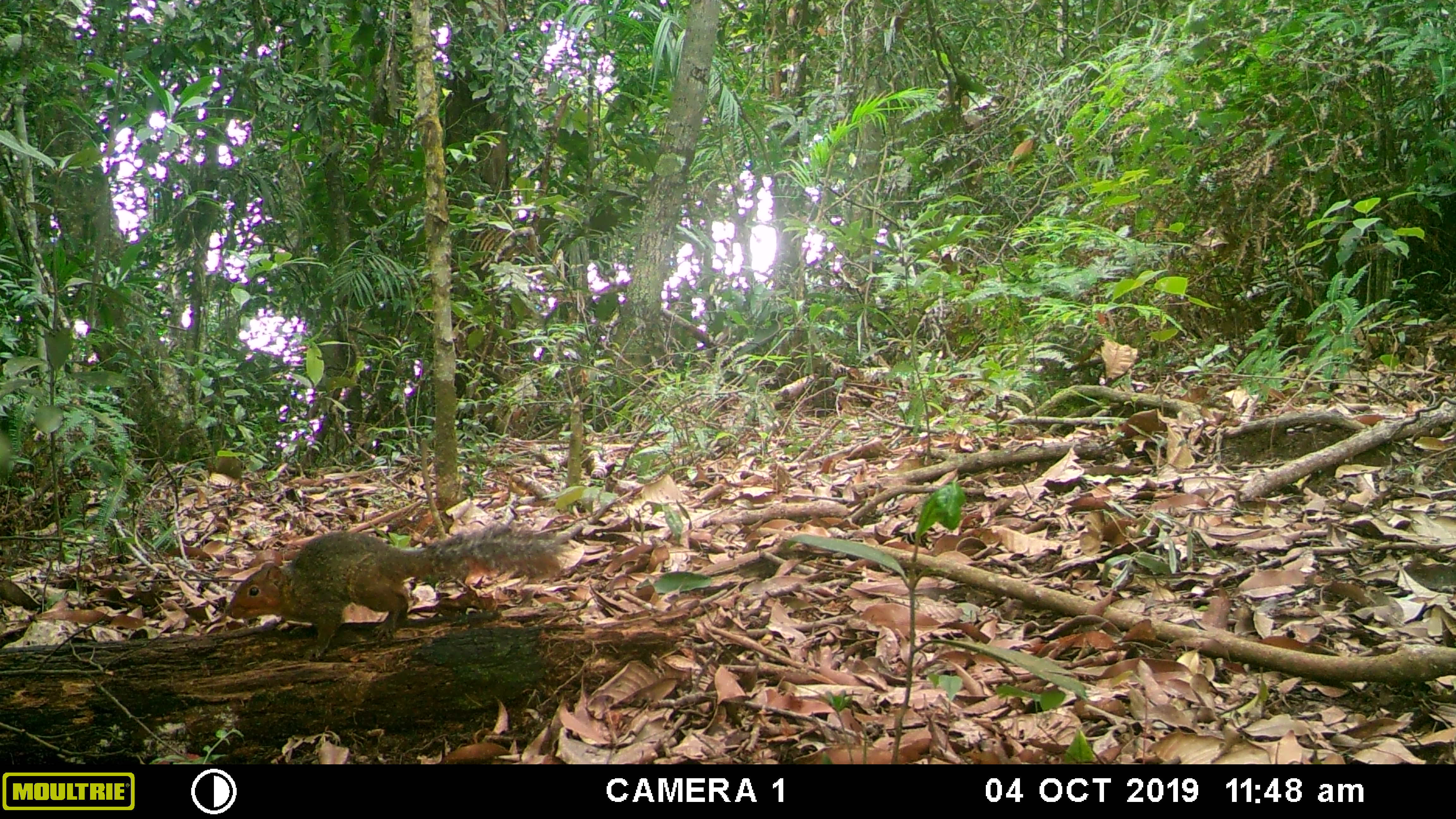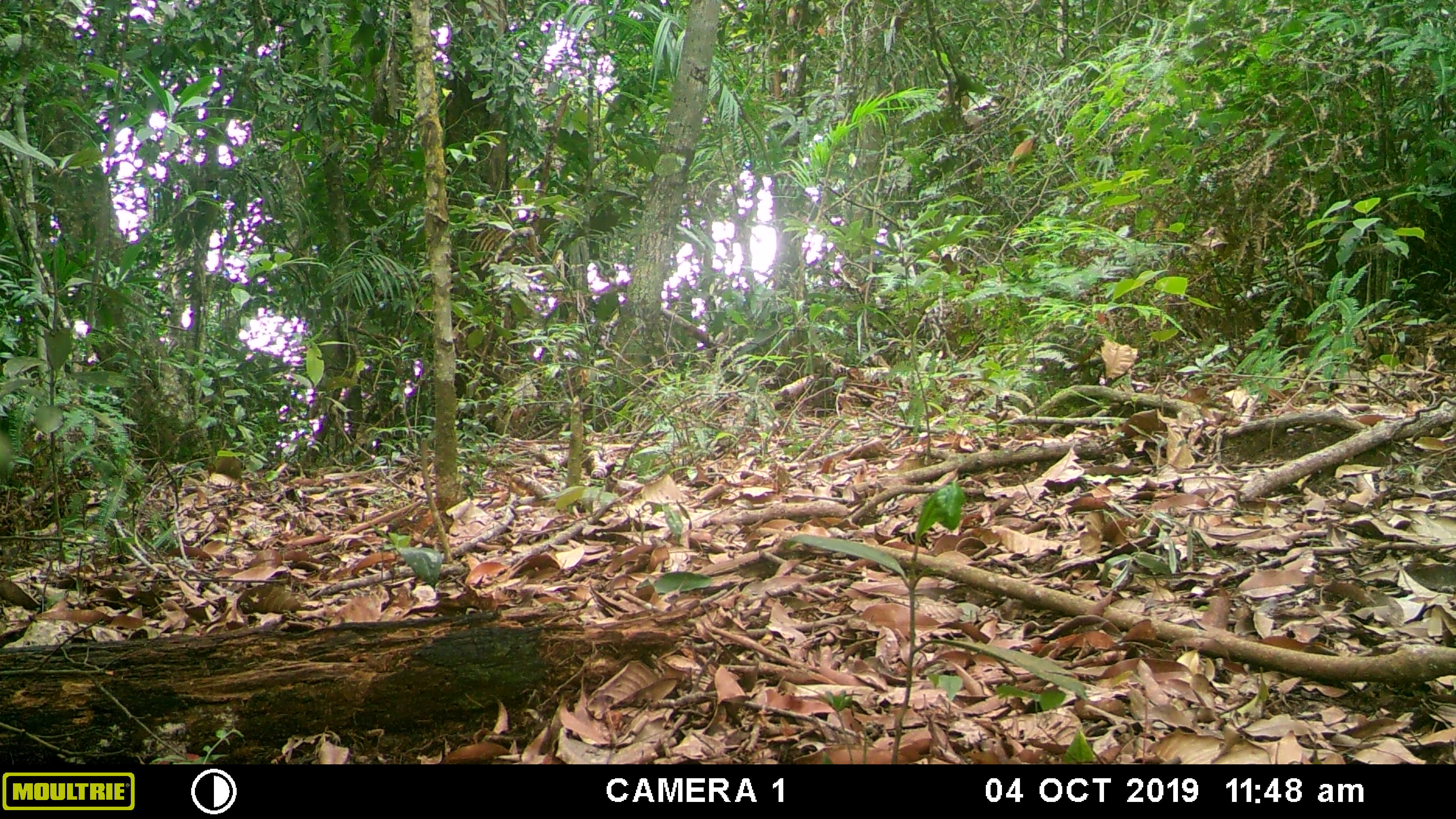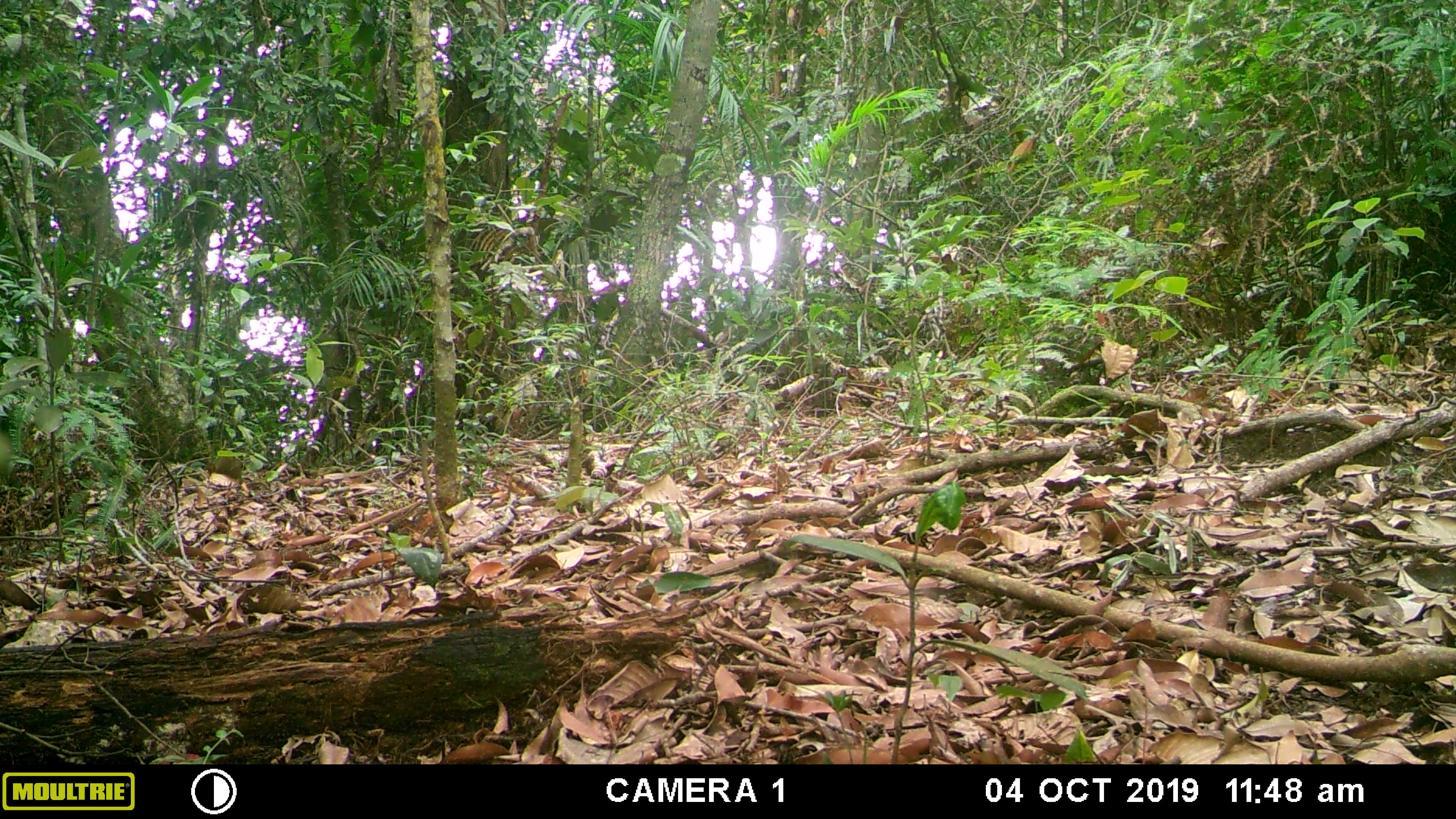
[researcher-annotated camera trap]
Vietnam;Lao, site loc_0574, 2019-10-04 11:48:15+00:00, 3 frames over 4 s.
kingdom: Animalia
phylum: Chordata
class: Mammalia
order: Rodentia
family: Sciuridae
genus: Dremomys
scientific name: Dremomys rufigenis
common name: red-cheeked squirrel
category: red cheeked squirrel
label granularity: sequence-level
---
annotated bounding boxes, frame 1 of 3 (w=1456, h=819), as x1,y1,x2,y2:
red cheeked squirrel: 222,523,575,661